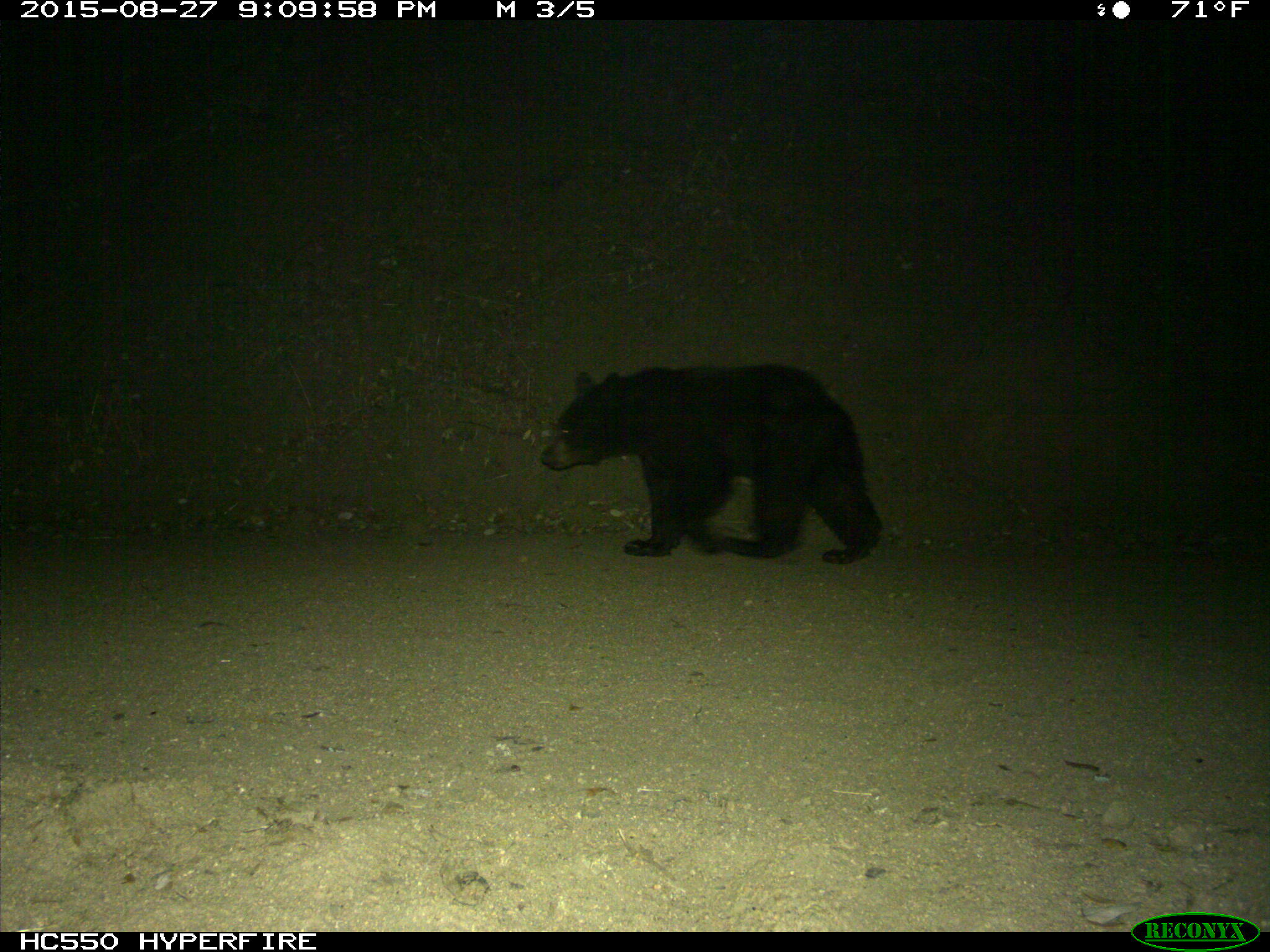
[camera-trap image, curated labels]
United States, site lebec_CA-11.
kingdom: Animalia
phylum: Chordata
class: Mammalia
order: Carnivora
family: Ursidae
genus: Ursus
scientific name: Ursus americanus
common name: american black bear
Ursus americanus (american black bear).